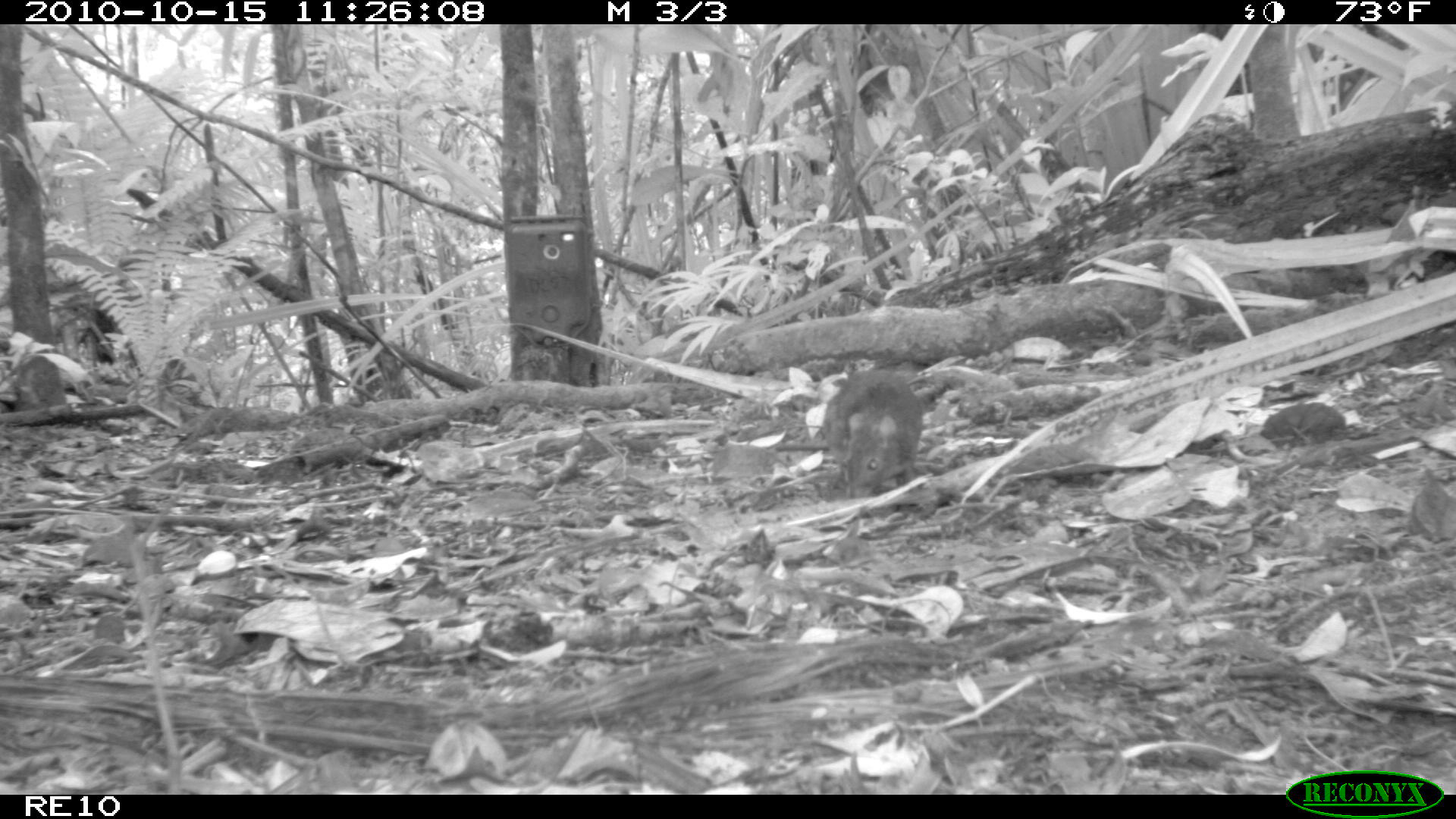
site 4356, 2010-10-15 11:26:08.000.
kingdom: Animalia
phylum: Chordata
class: Mammalia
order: Rodentia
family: Muridae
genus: Rattus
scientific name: Rattus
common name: rodent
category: unknown rat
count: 1